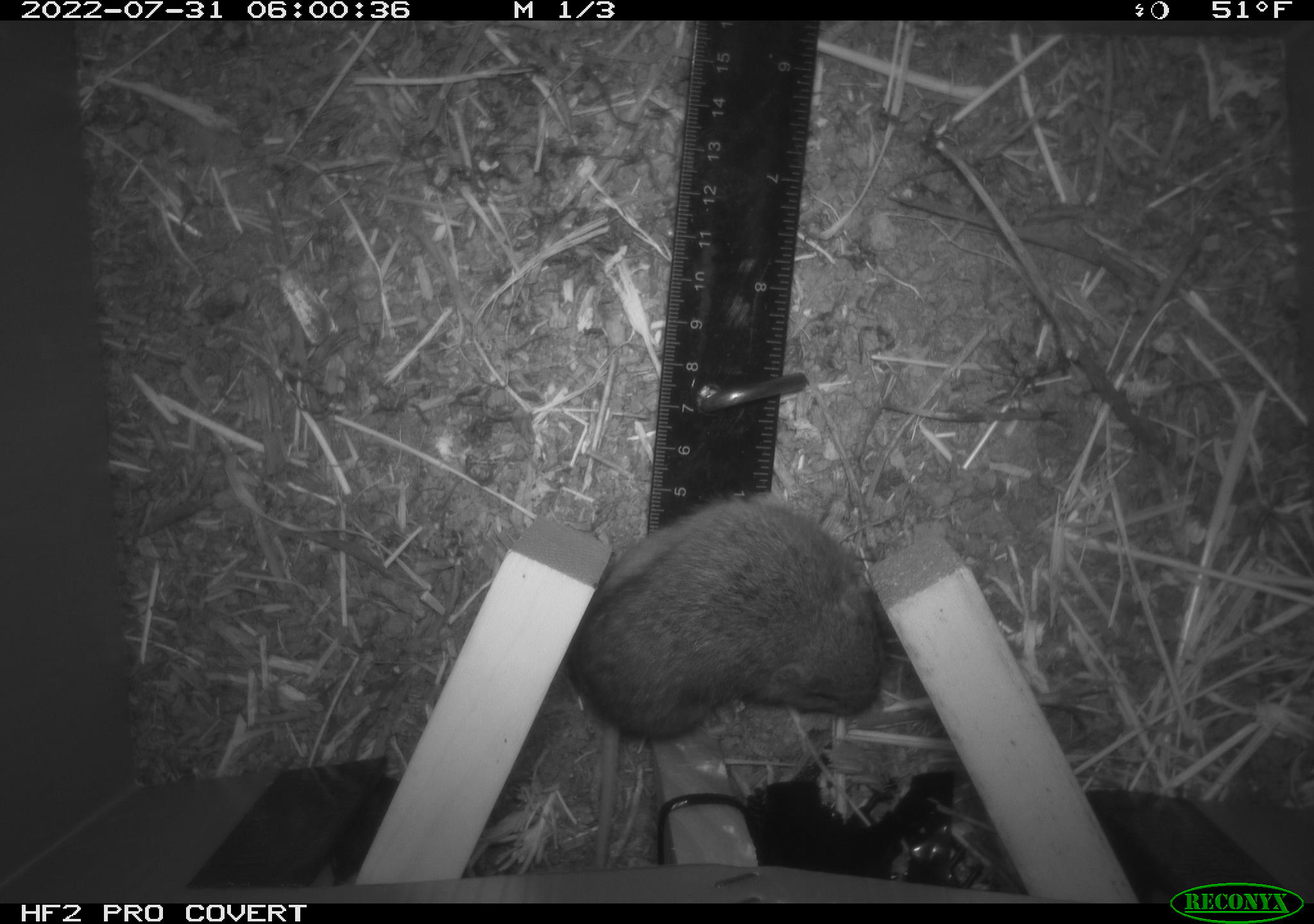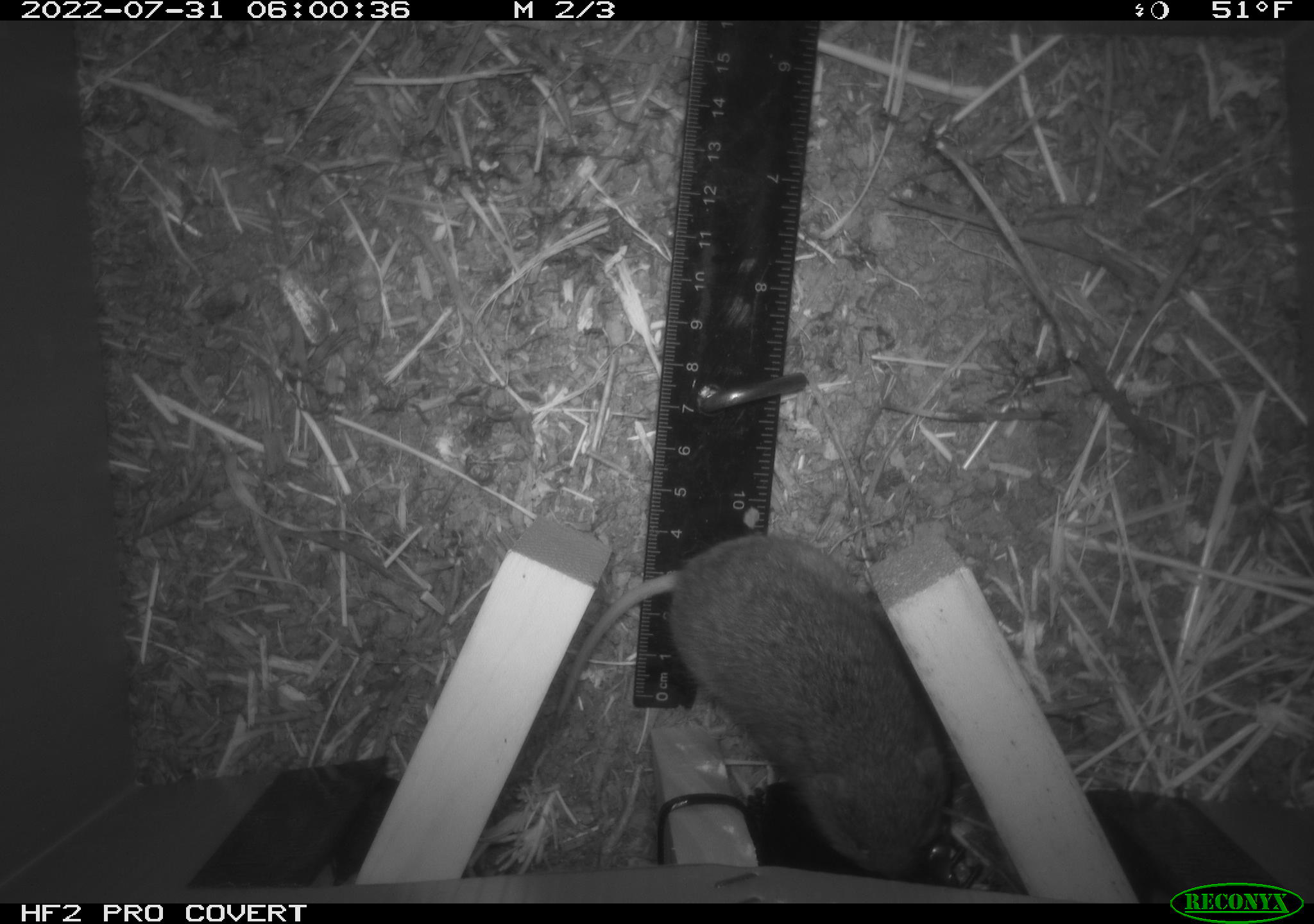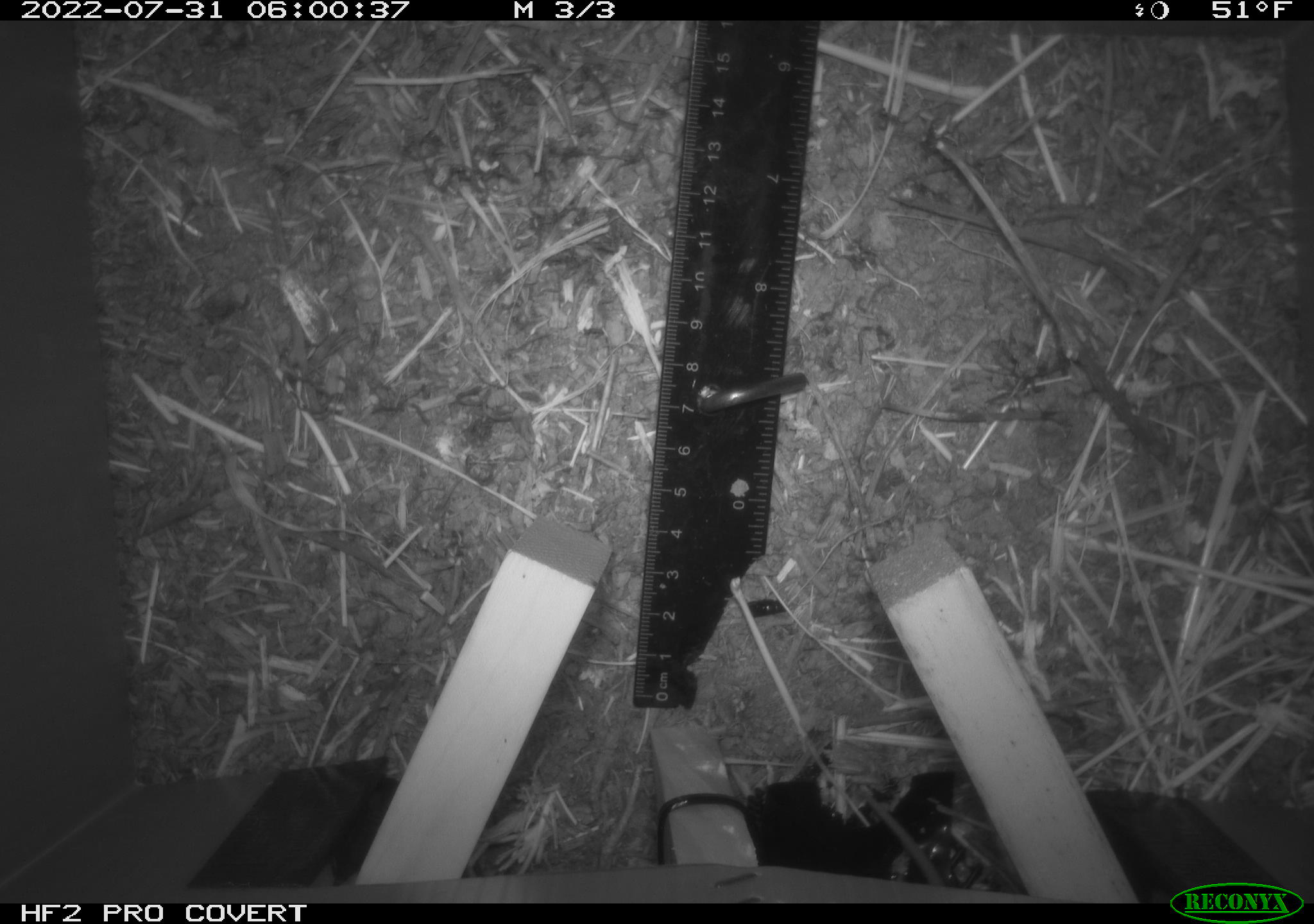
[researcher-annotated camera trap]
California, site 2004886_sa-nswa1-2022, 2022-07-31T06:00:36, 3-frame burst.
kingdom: Animalia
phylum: Chordata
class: Mammalia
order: Rodentia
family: Cricetidae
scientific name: Cricetidae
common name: hamsters, voles, lemmings, and allies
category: cricetidae family